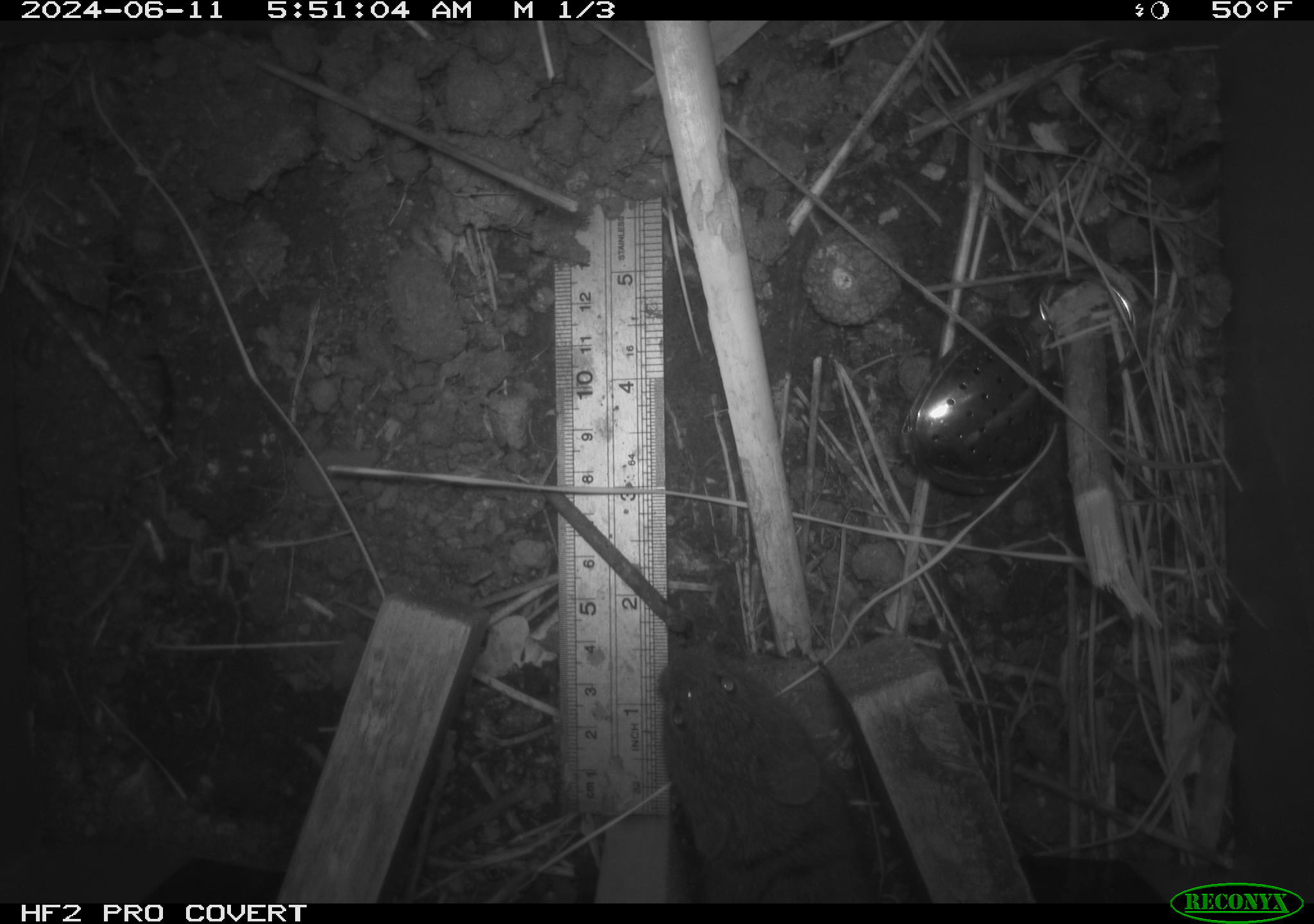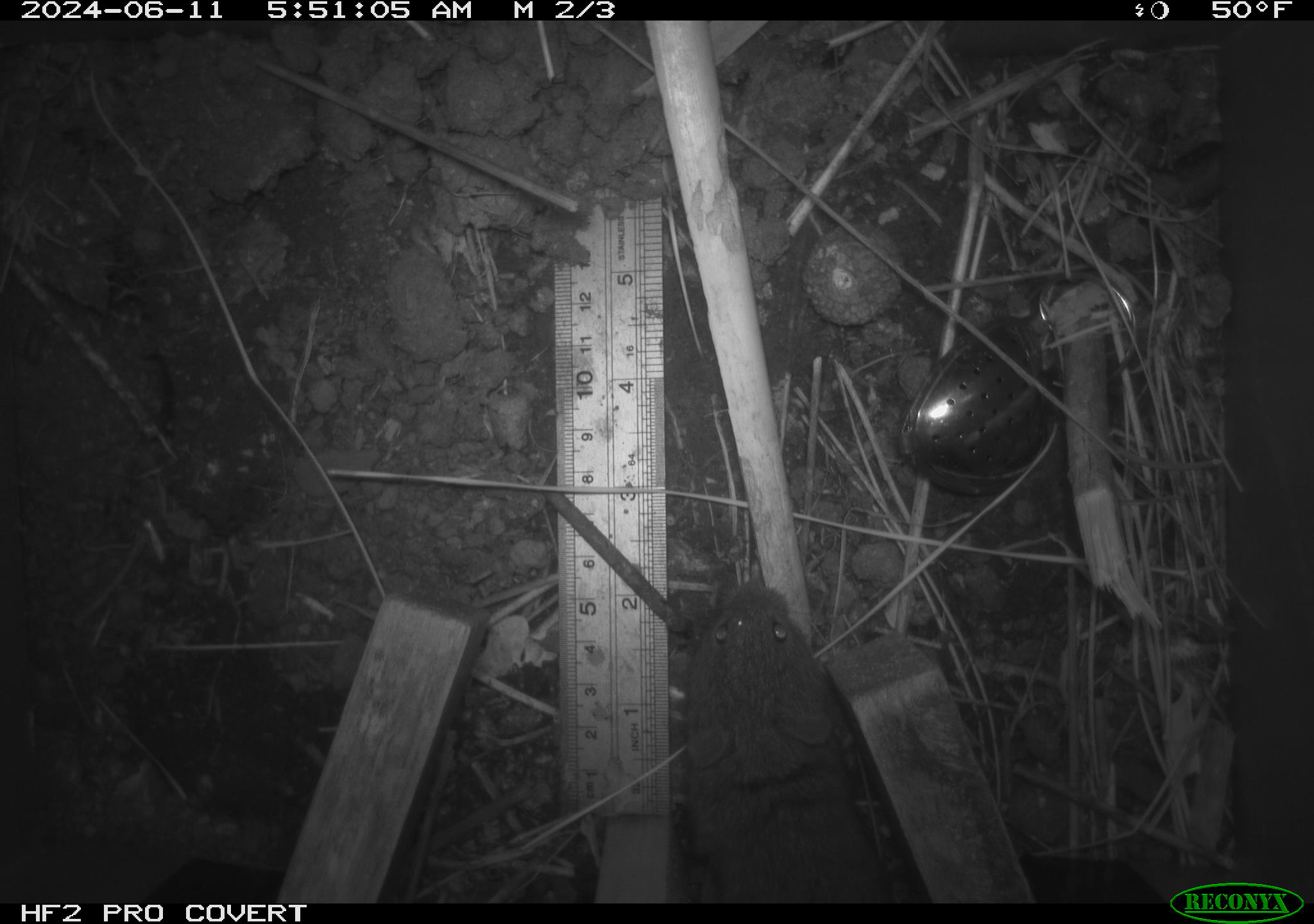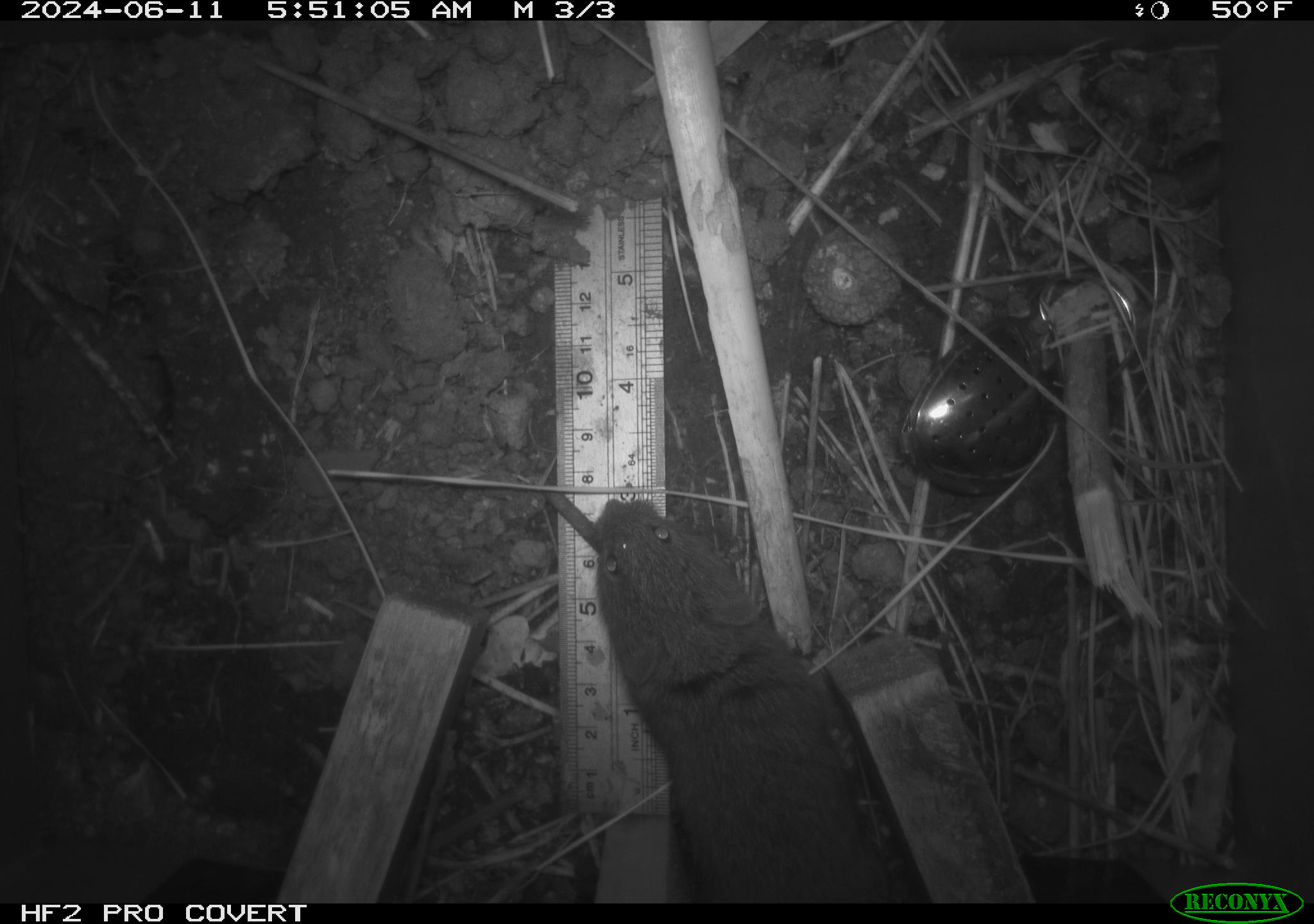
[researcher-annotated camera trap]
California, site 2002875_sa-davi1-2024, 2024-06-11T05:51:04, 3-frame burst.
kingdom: Animalia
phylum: Chordata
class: Mammalia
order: Rodentia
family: Cricetidae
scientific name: Arvicolinae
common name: voles, lemmings, and muskrats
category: arvicolinae subfamily